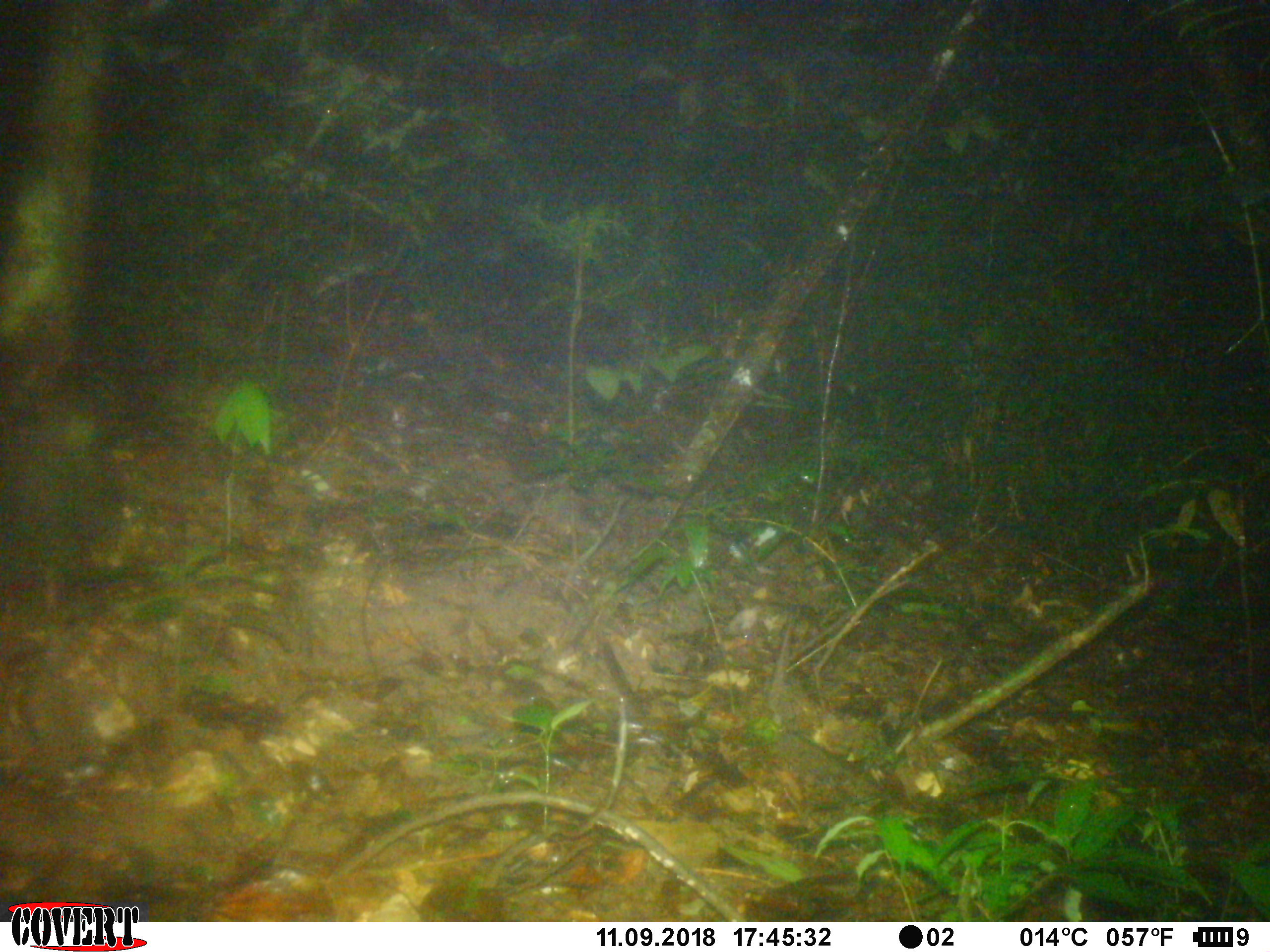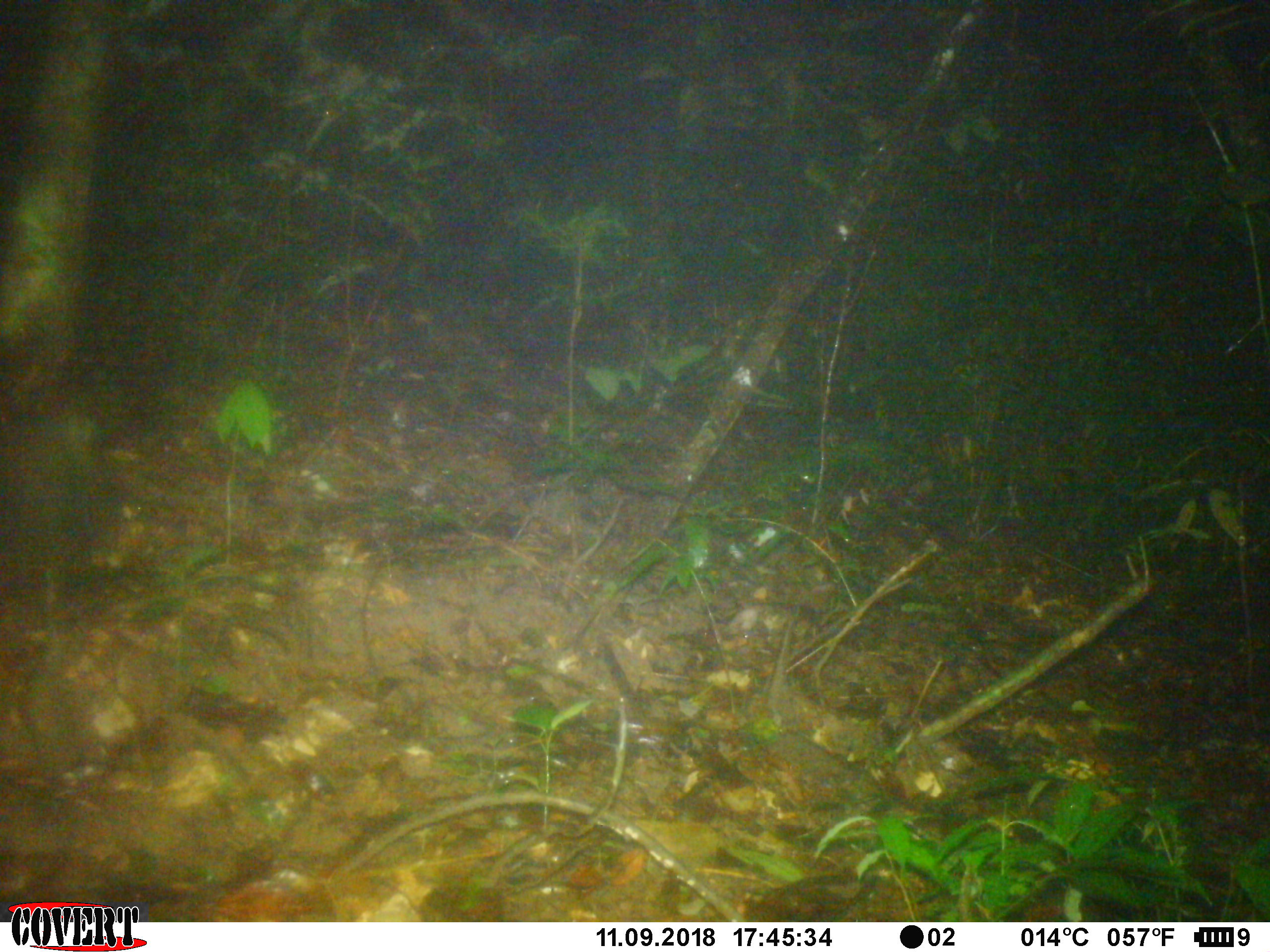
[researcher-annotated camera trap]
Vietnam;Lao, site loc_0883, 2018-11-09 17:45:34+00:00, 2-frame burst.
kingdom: Animalia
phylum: Chordata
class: Mammalia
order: Rodentia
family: Sciuridae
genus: Dremomys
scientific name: Dremomys rufigenis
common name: red-cheeked squirrel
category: red cheeked squirrel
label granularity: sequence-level